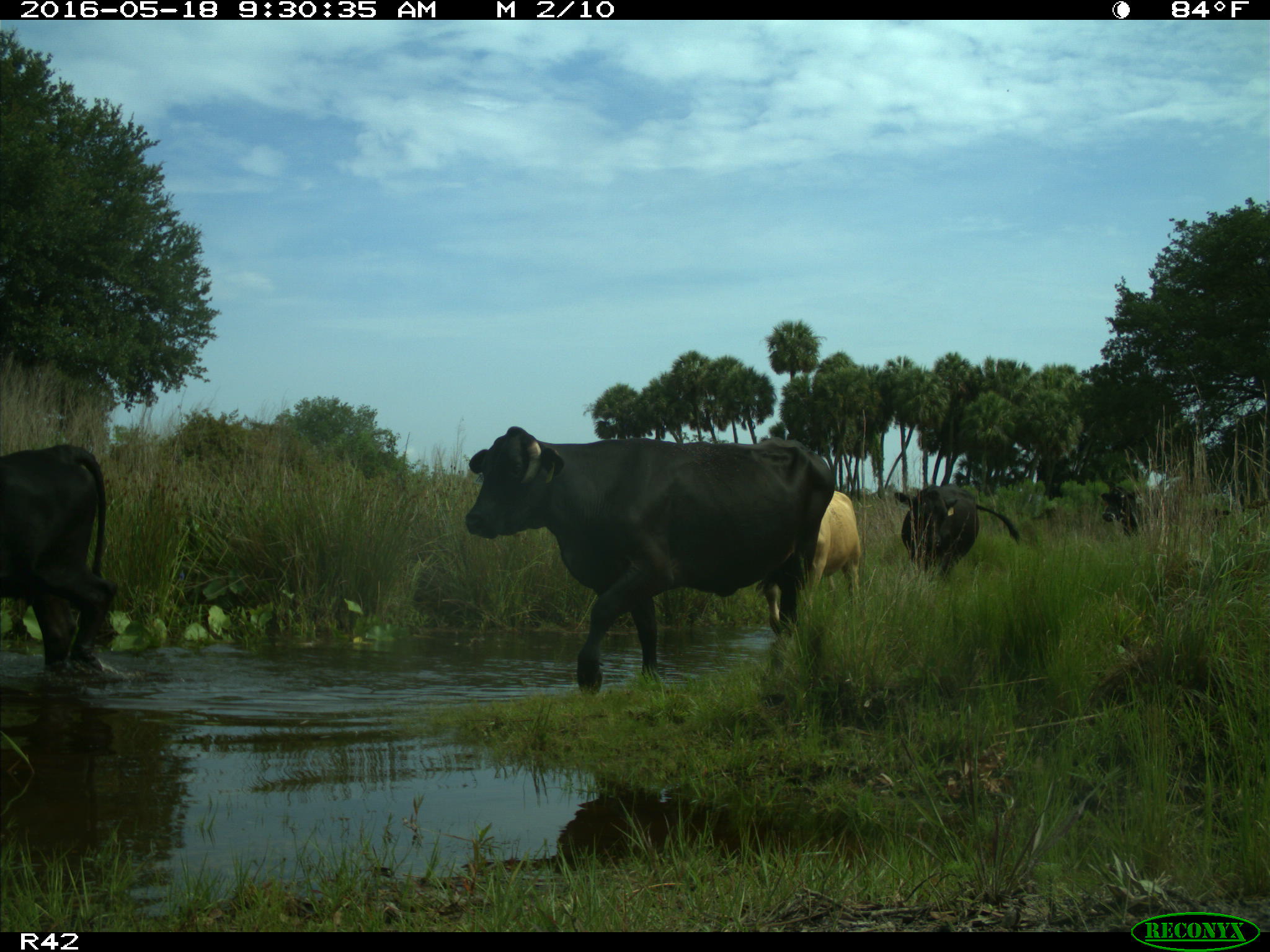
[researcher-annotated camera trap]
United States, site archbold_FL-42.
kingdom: Animalia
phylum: Chordata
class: Mammalia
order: Artiodactyla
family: Bovidae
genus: Bos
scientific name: Bos taurus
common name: domestic cow